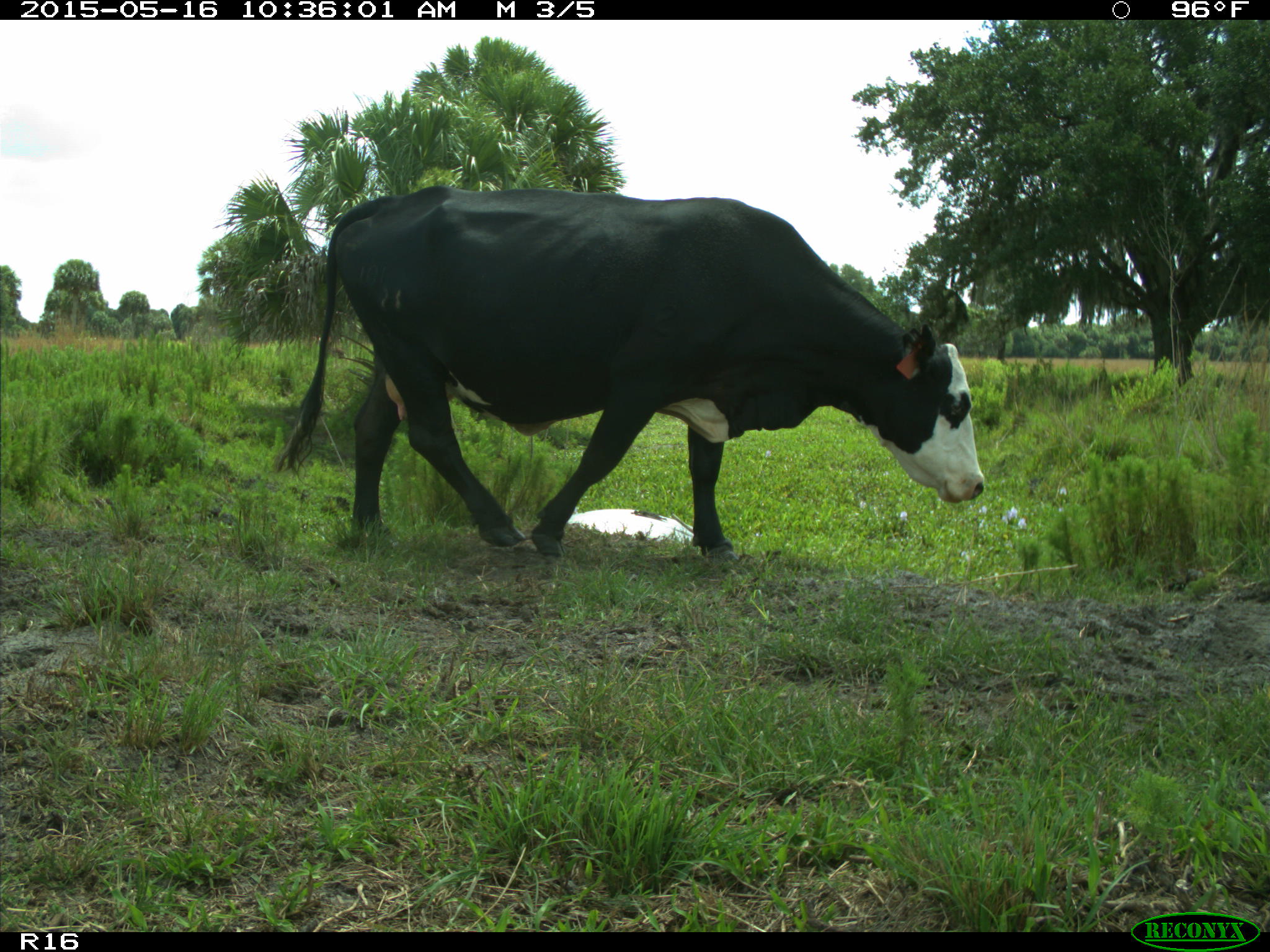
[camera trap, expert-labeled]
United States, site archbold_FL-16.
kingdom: Animalia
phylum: Chordata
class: Mammalia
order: Artiodactyla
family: Bovidae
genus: Bos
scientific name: Bos taurus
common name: domestic cow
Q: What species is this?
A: Bos taurus (domestic cow).